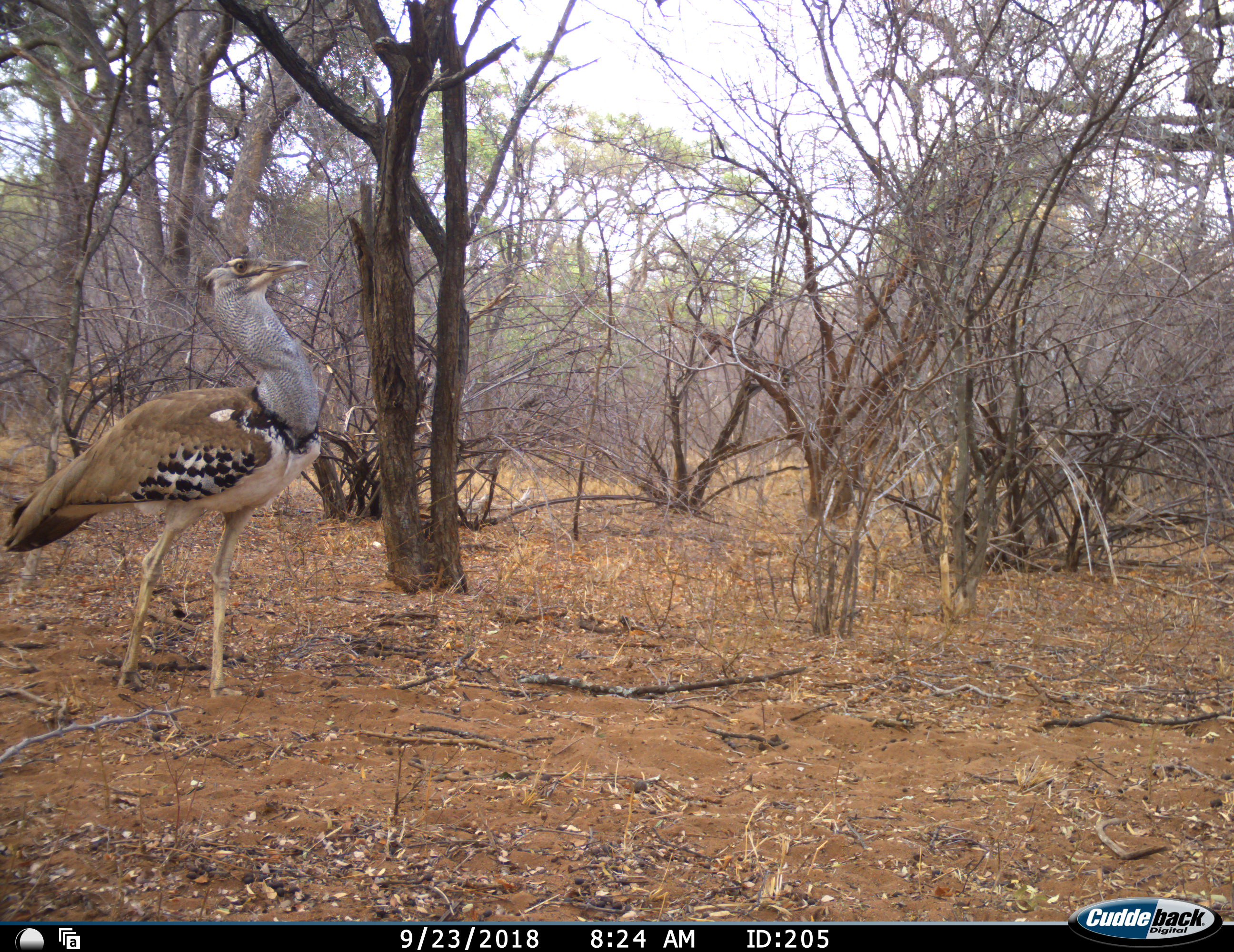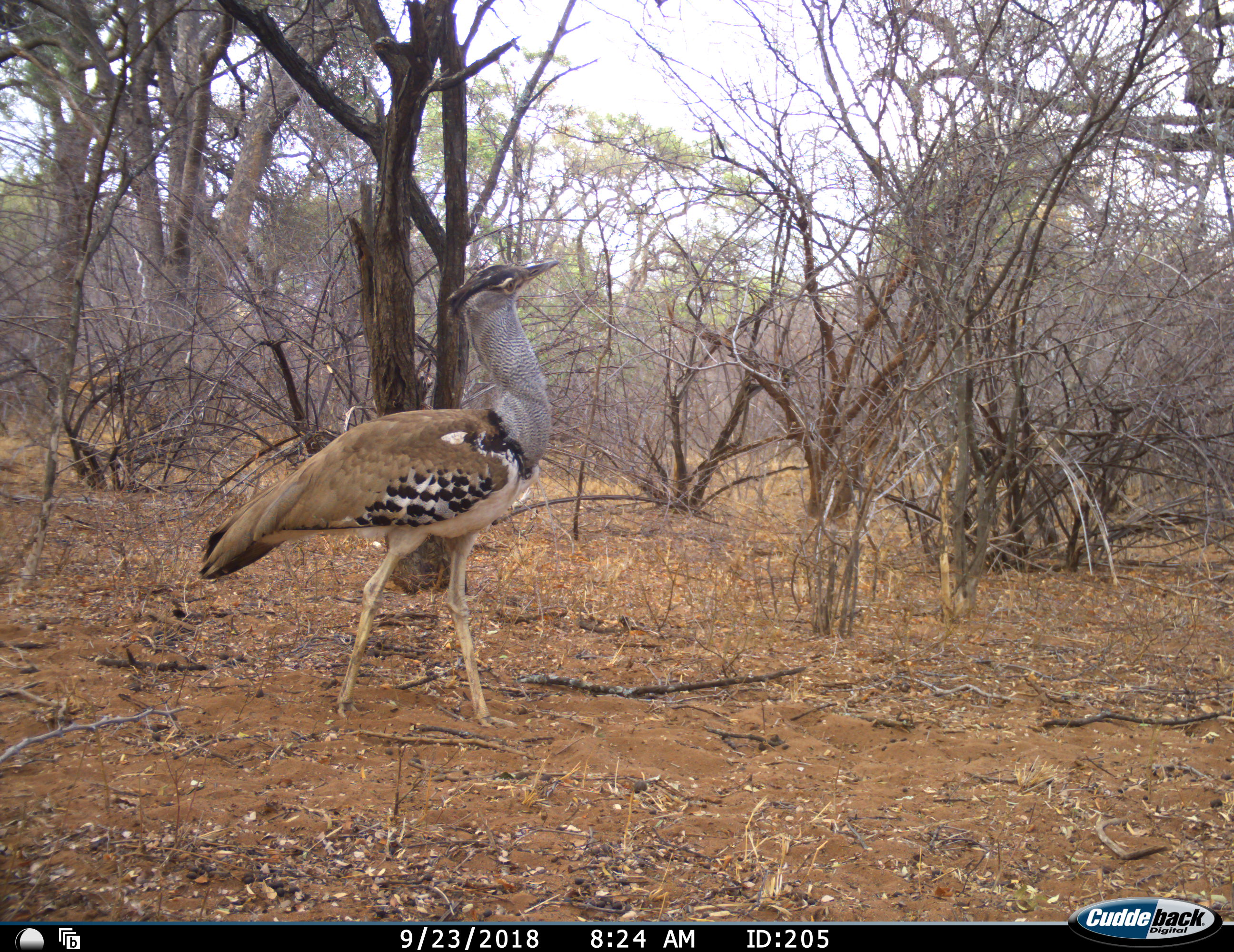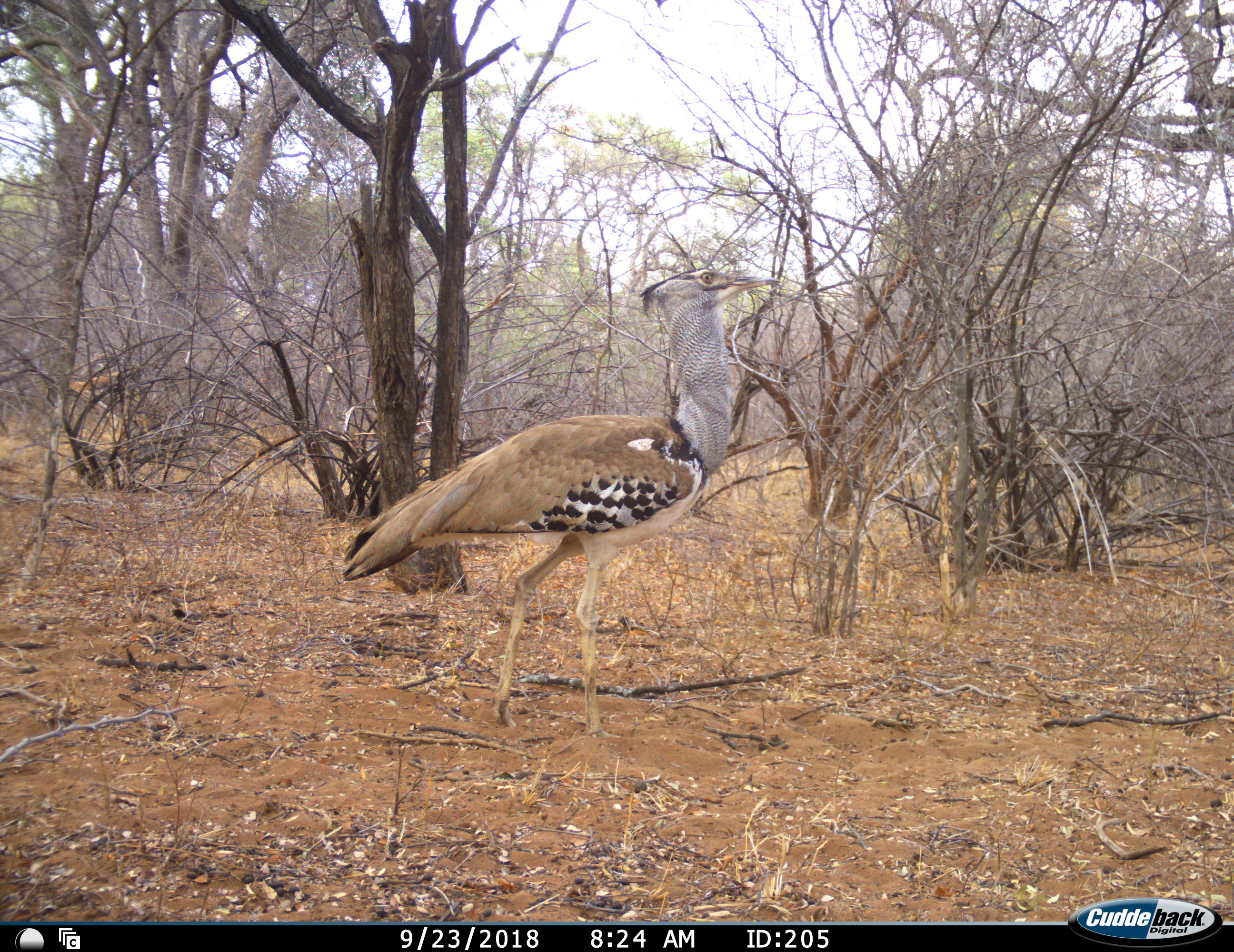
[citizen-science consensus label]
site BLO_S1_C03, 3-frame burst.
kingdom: Animalia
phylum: Chordata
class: Aves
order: Otidiformes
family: Otididae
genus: Ardeotis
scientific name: Ardeotis kori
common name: kori bustard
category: bustardkori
Bustardkori (kori bustard) (Ardeotis kori), count 1. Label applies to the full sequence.